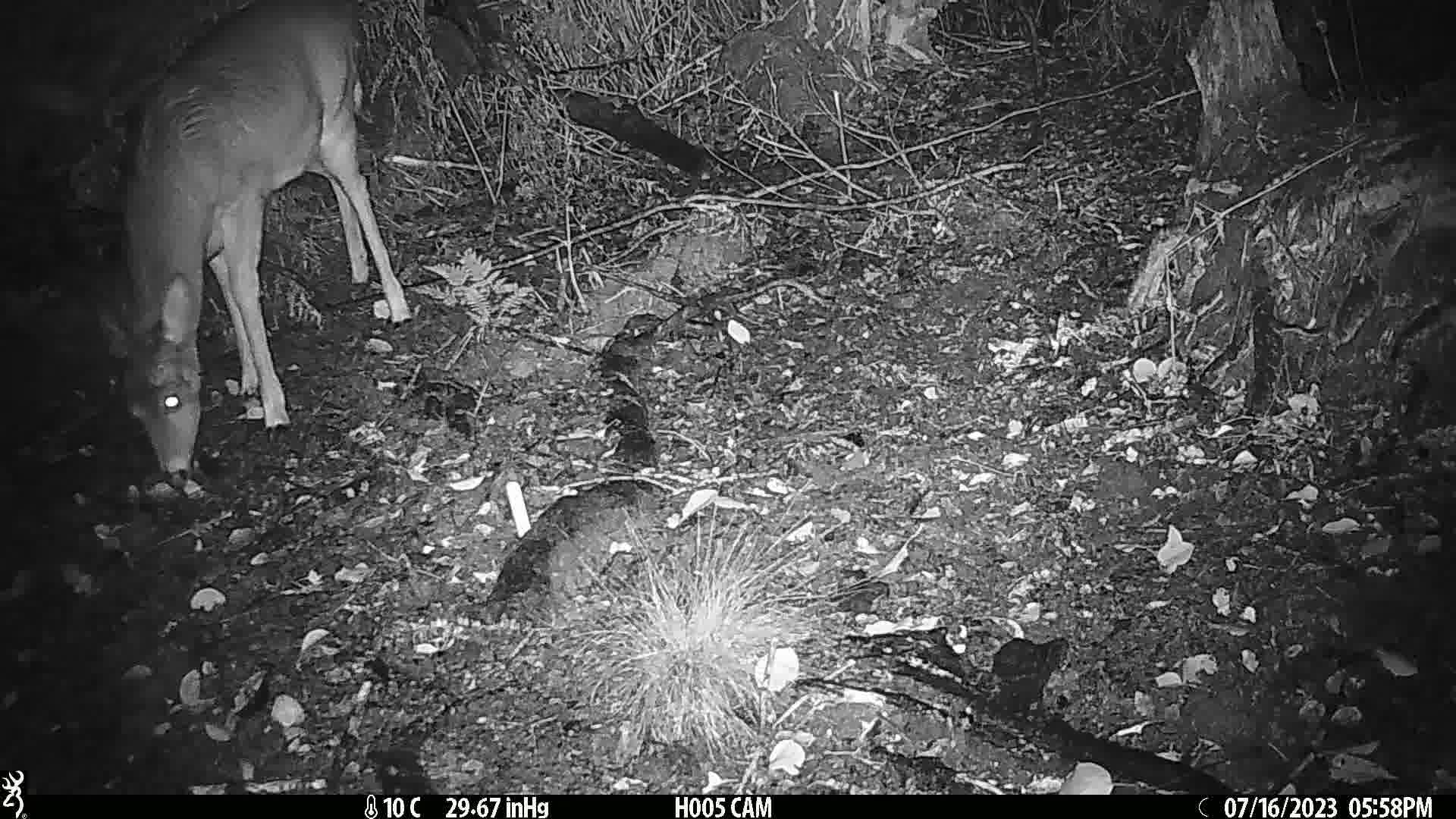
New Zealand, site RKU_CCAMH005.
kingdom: Animalia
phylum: Chordata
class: Mammalia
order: Artiodactyla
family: Cervidae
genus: Odocoileus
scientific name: Odocoileus virginianus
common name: white-tailed deer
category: white tailed deer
White tailed deer (white-tailed deer) (Odocoileus virginianus).